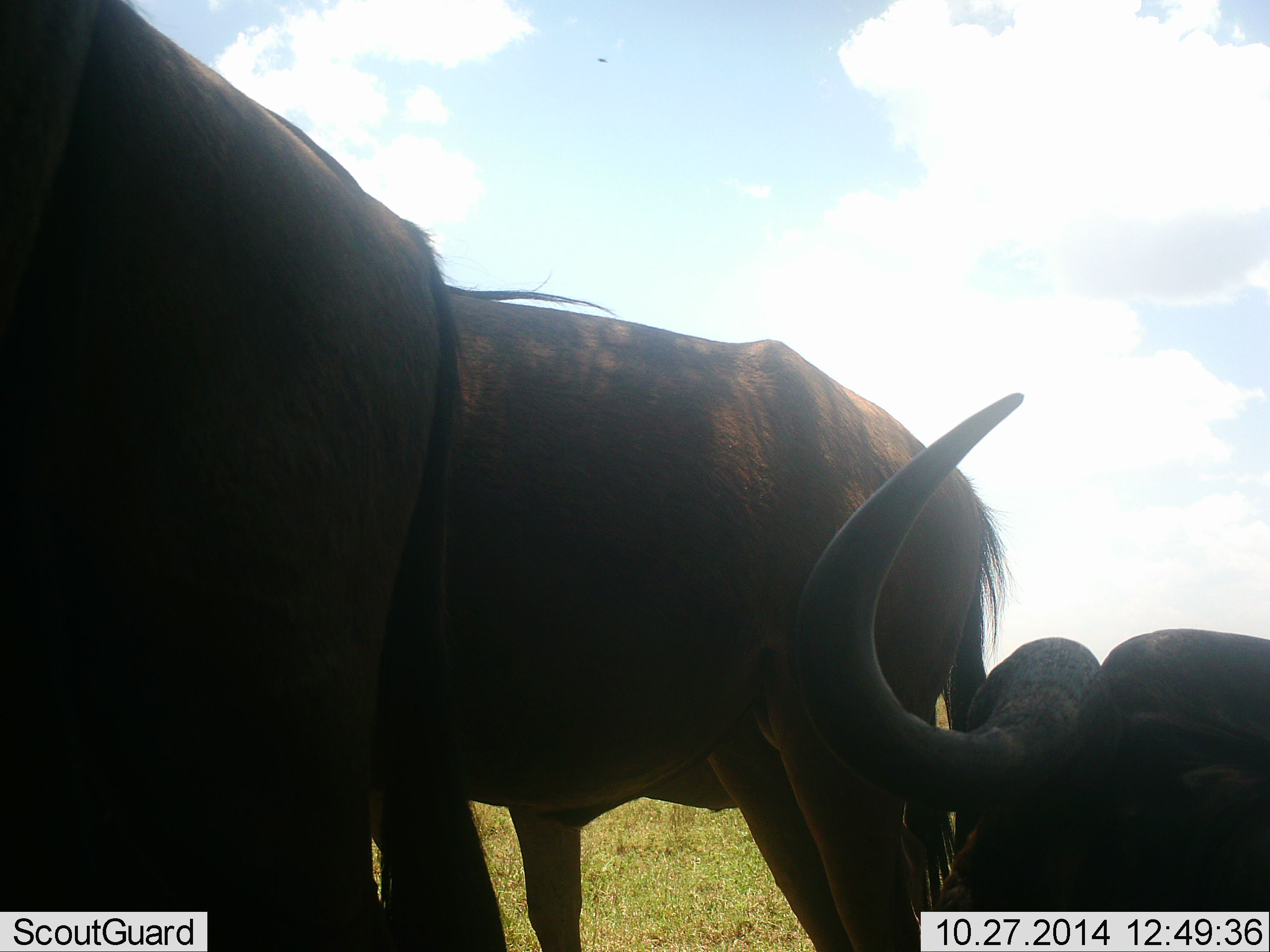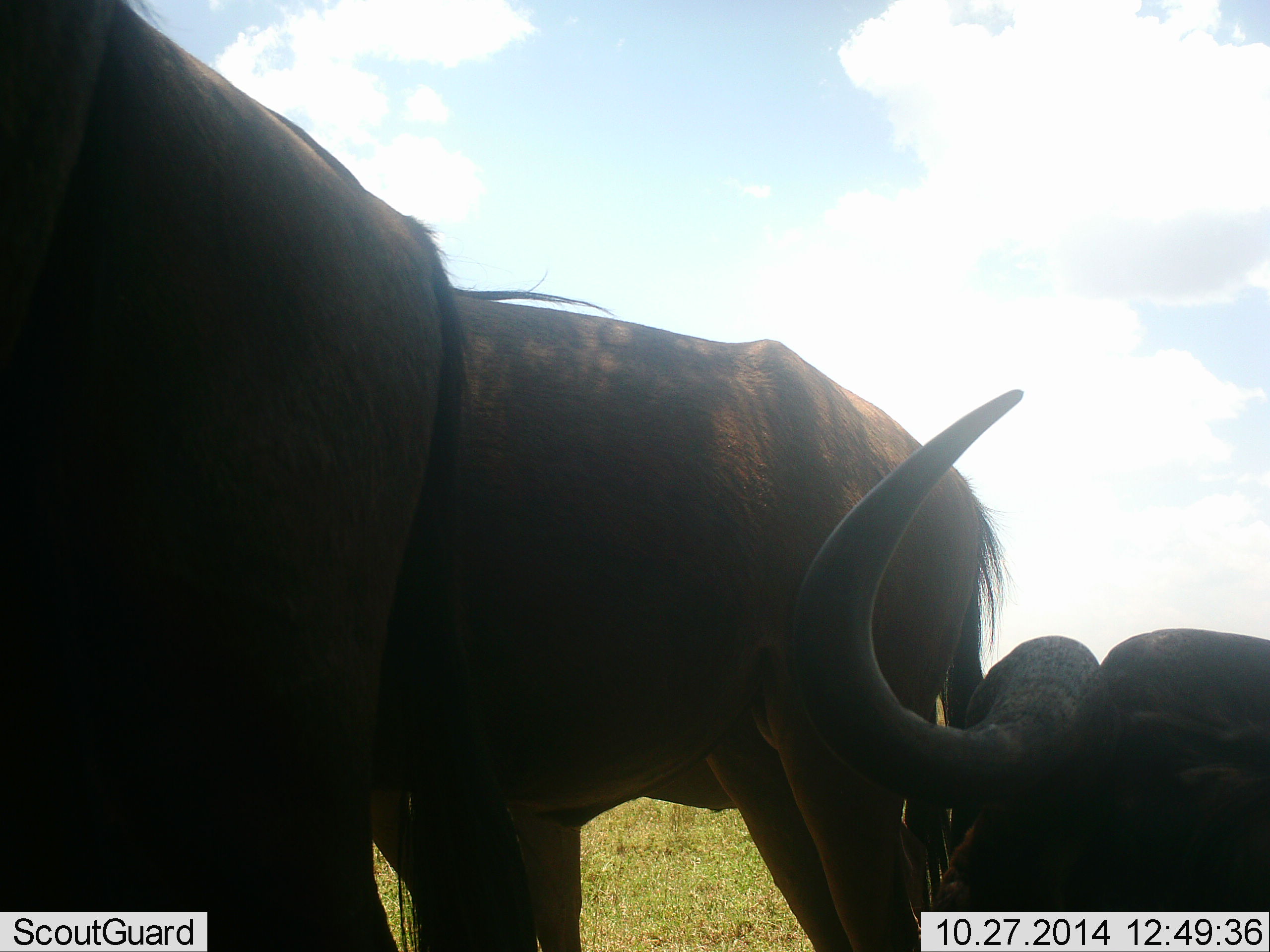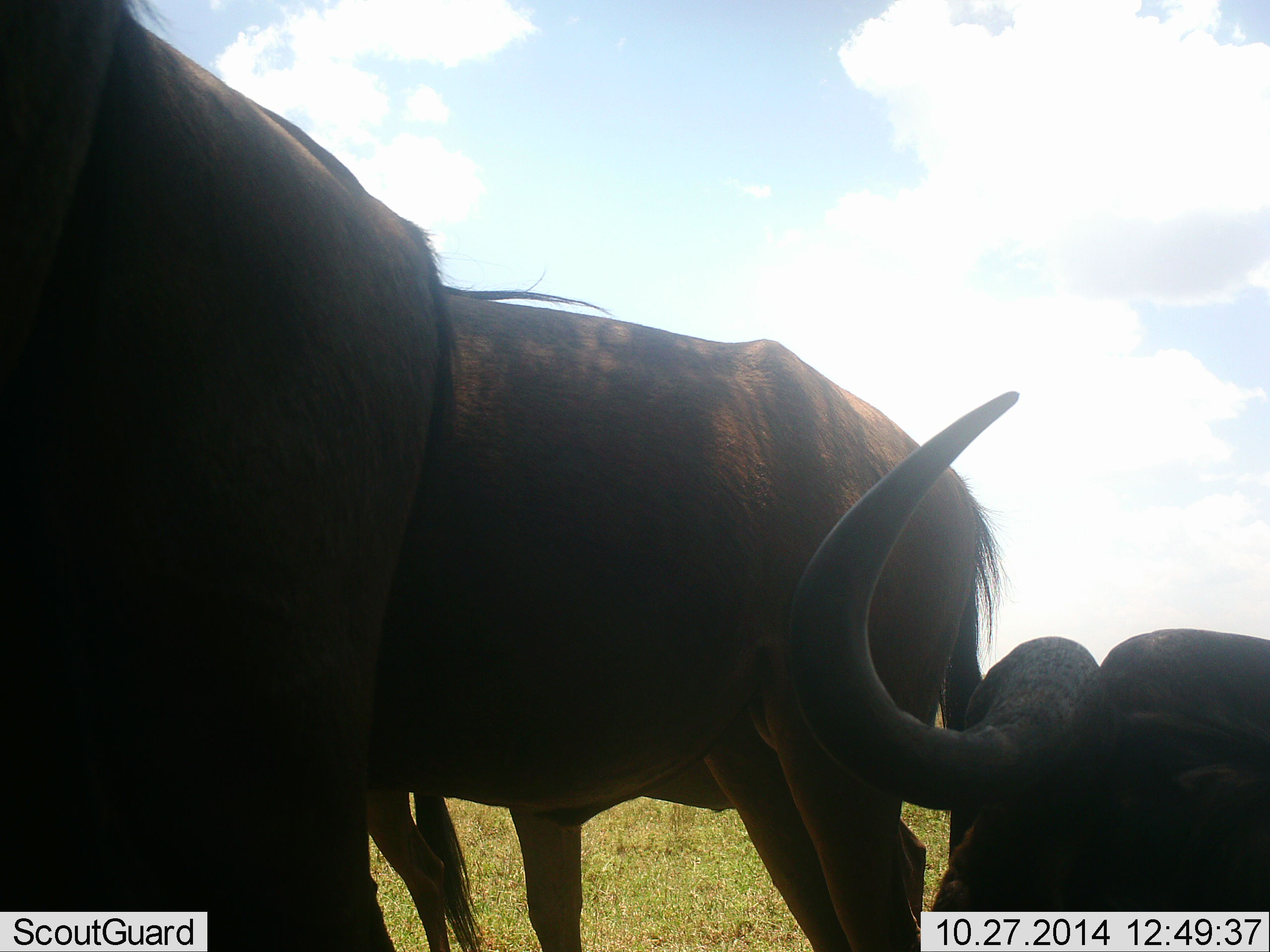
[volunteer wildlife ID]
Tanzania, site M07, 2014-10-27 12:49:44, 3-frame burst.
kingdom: Animalia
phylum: Chordata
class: Mammalia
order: Artiodactyla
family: Bovidae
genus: Connochaetes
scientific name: Connochaetes taurinus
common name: blue wildebeest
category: wildebeest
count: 3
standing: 82%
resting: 64%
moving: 0%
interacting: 0%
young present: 0%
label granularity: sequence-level